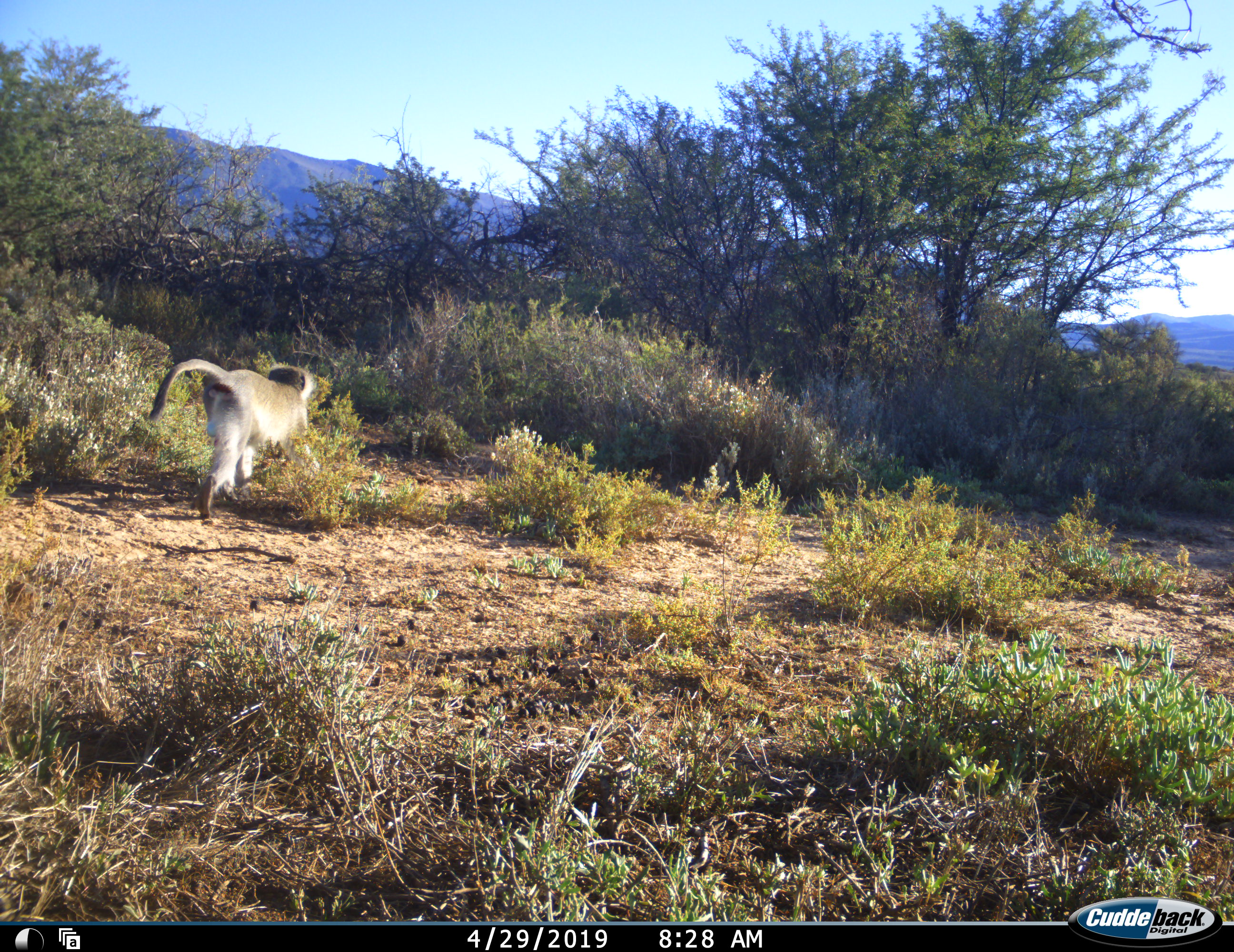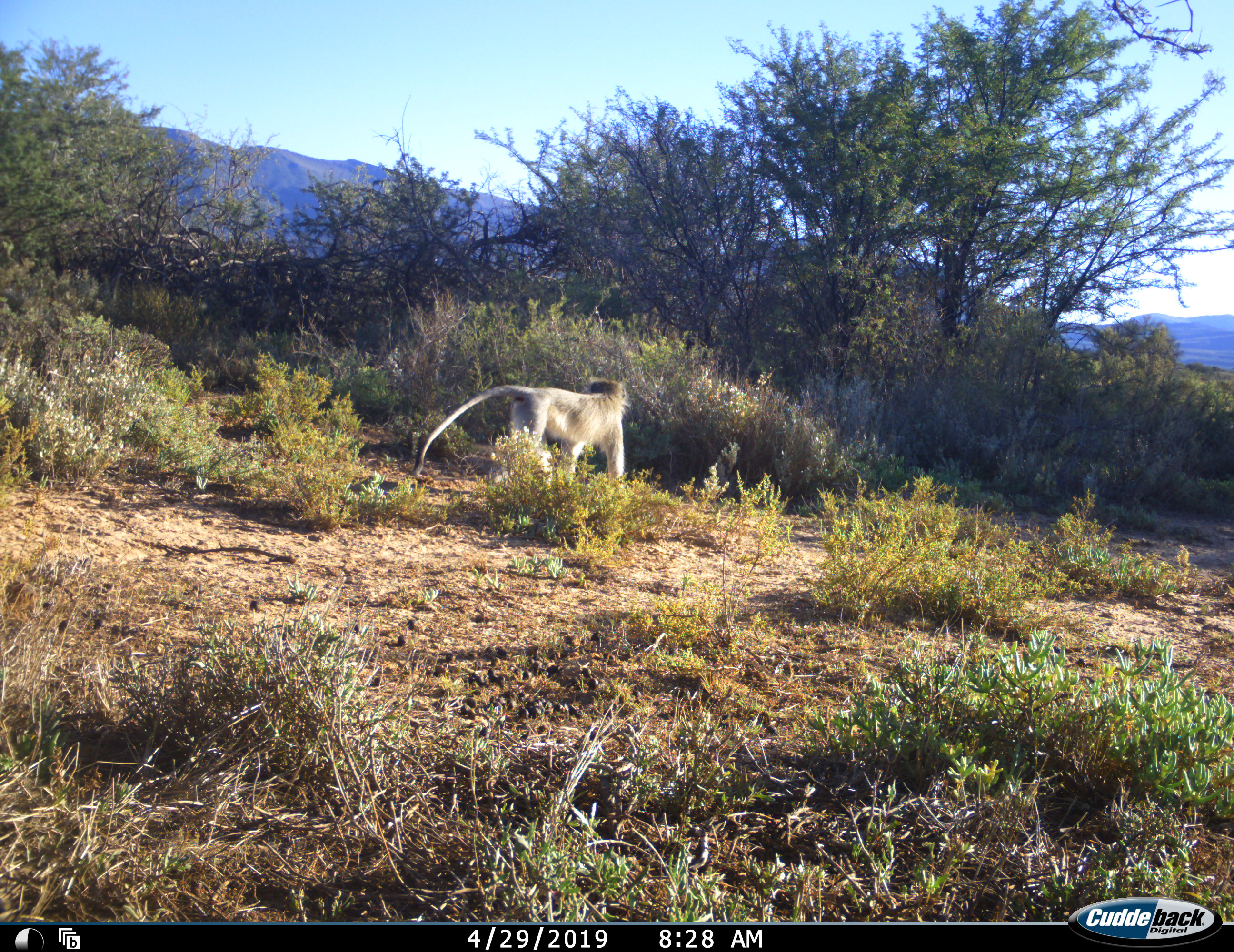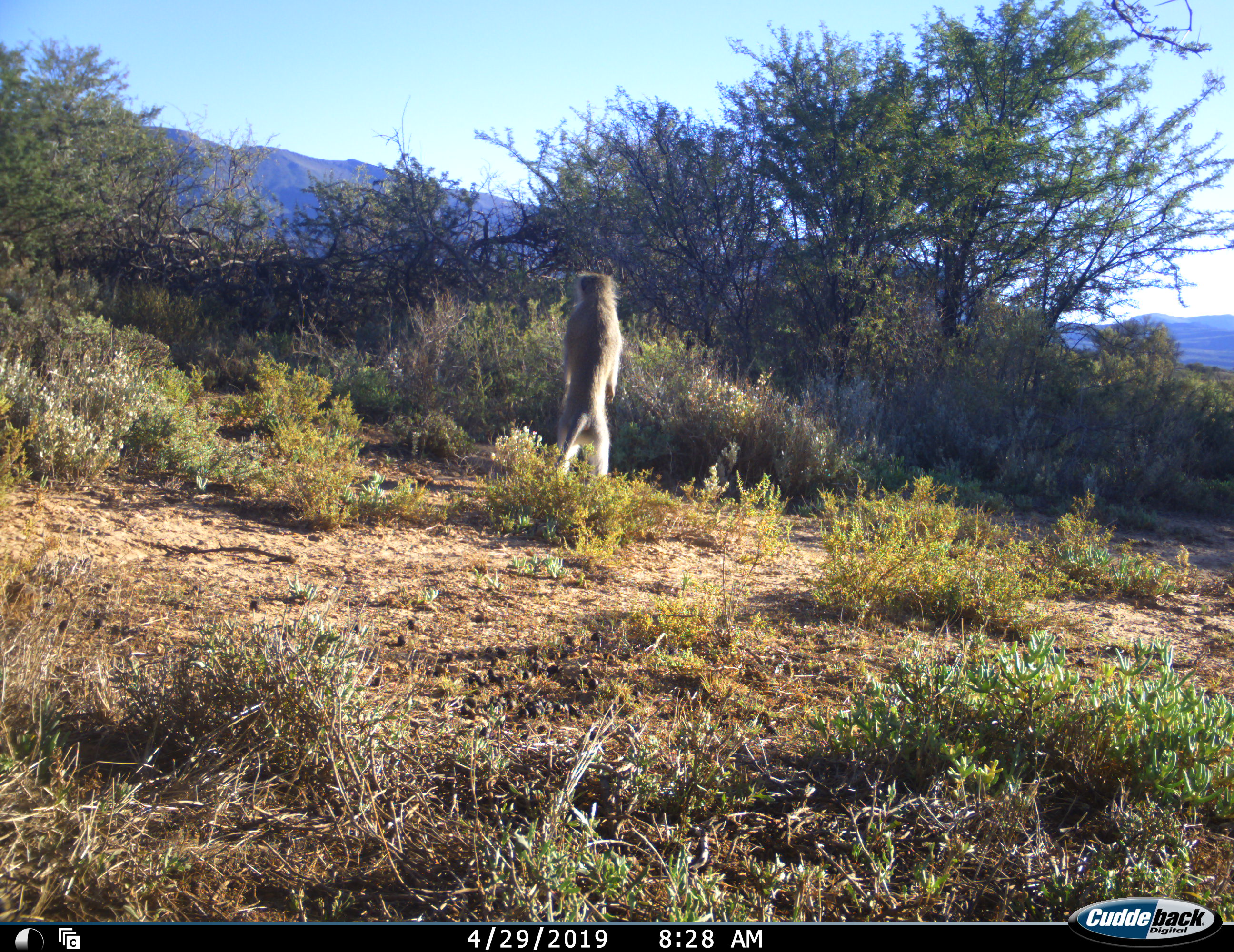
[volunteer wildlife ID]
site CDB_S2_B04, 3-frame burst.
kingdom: Animalia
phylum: Chordata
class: Mammalia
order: Primates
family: Cercopithecidae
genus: Chlorocebus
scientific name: Chlorocebus pygerythrus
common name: vervet monkey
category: monkeyvervet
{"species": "monkeyvervet (vervet monkey) (Chlorocebus pygerythrus)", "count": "1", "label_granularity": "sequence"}